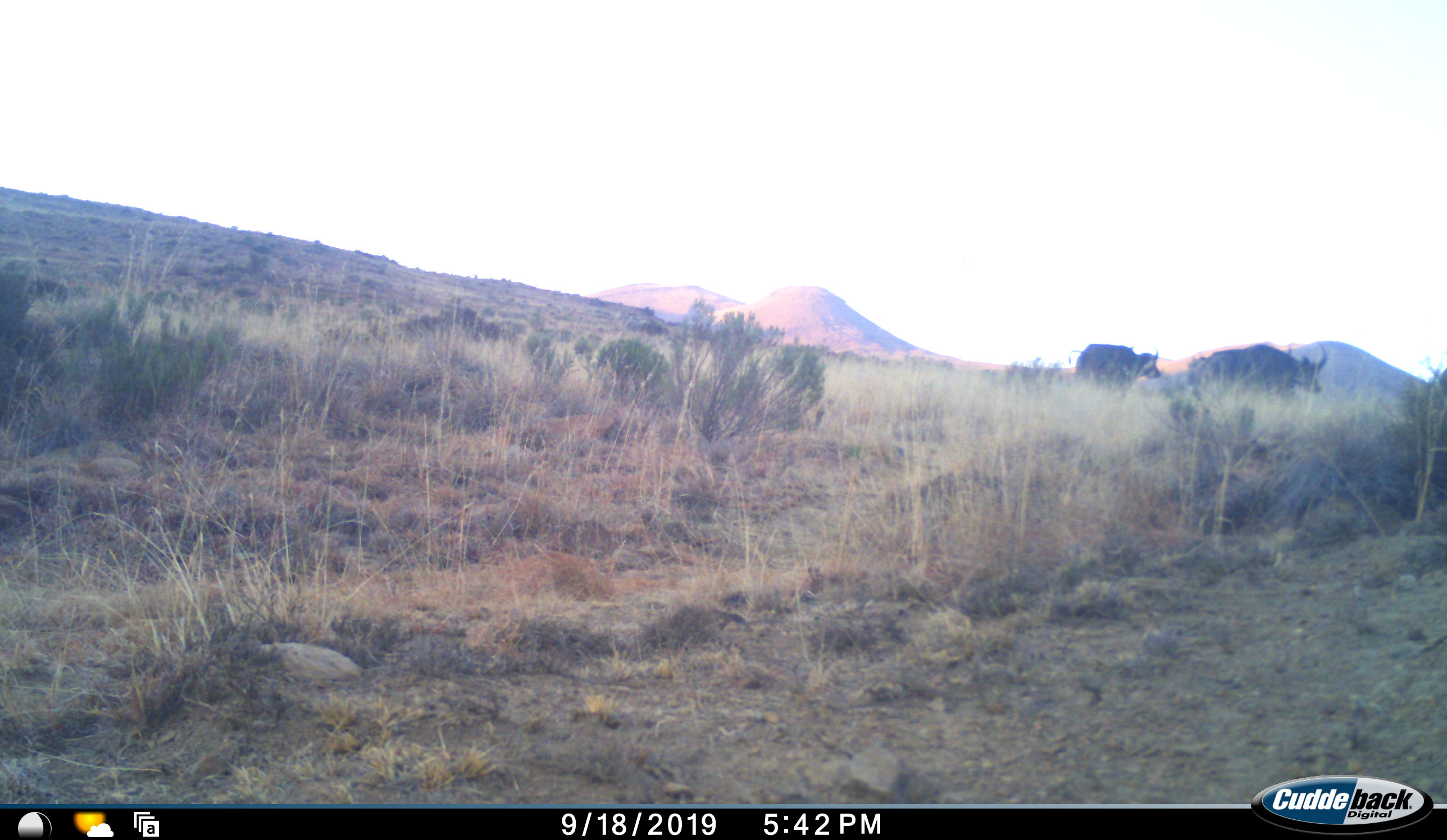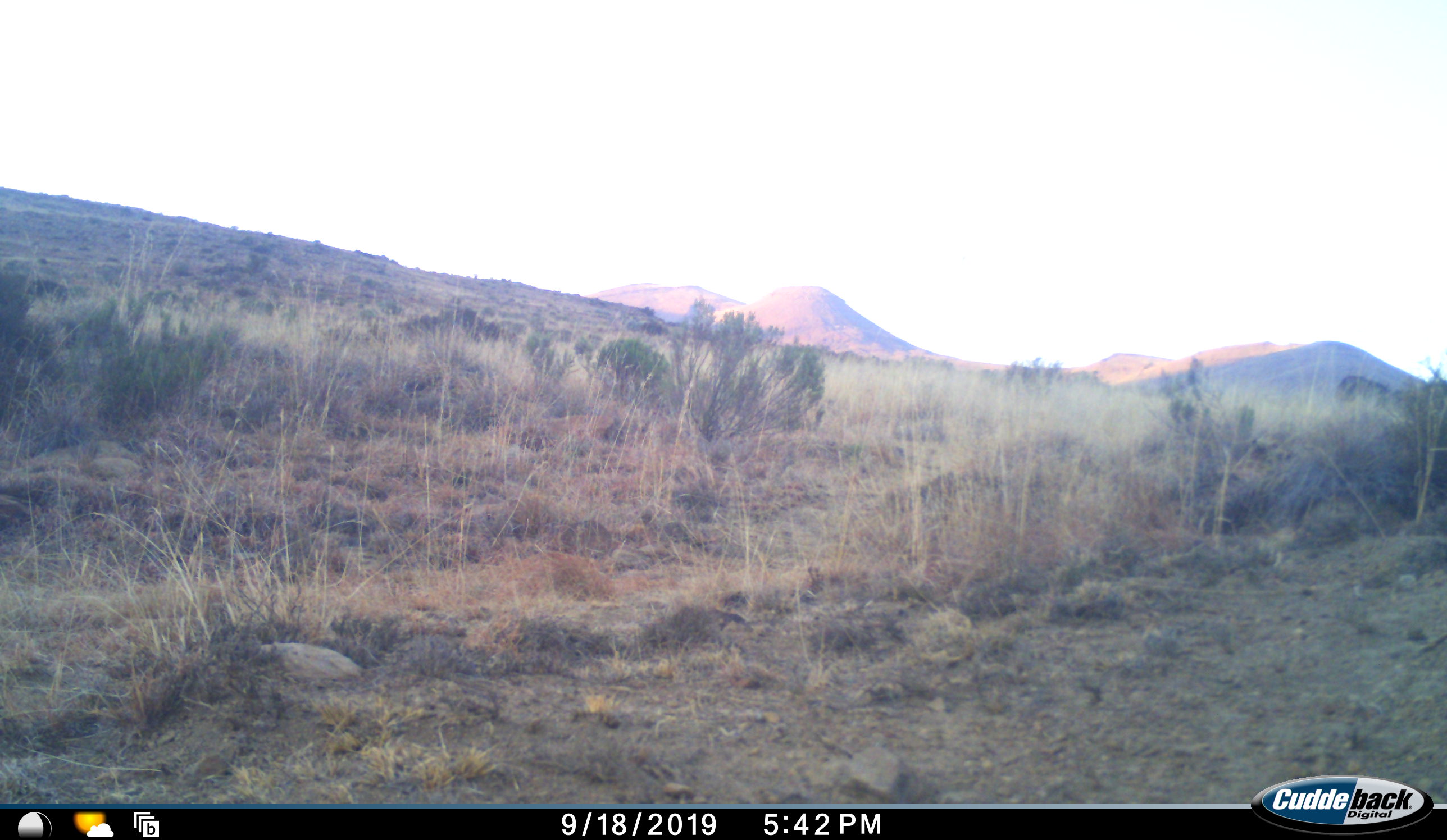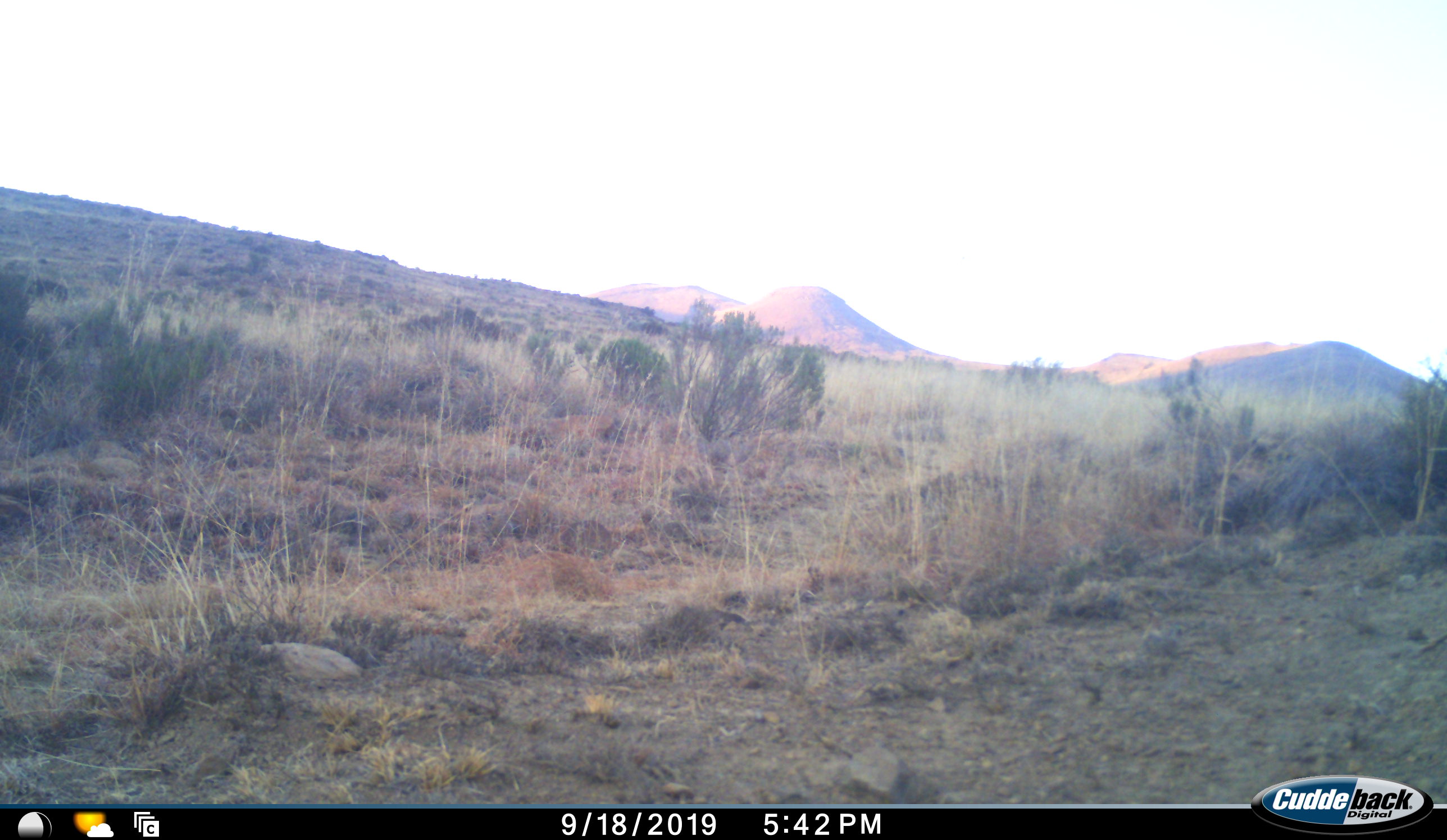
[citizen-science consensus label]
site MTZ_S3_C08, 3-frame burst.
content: unidentified animal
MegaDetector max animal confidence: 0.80